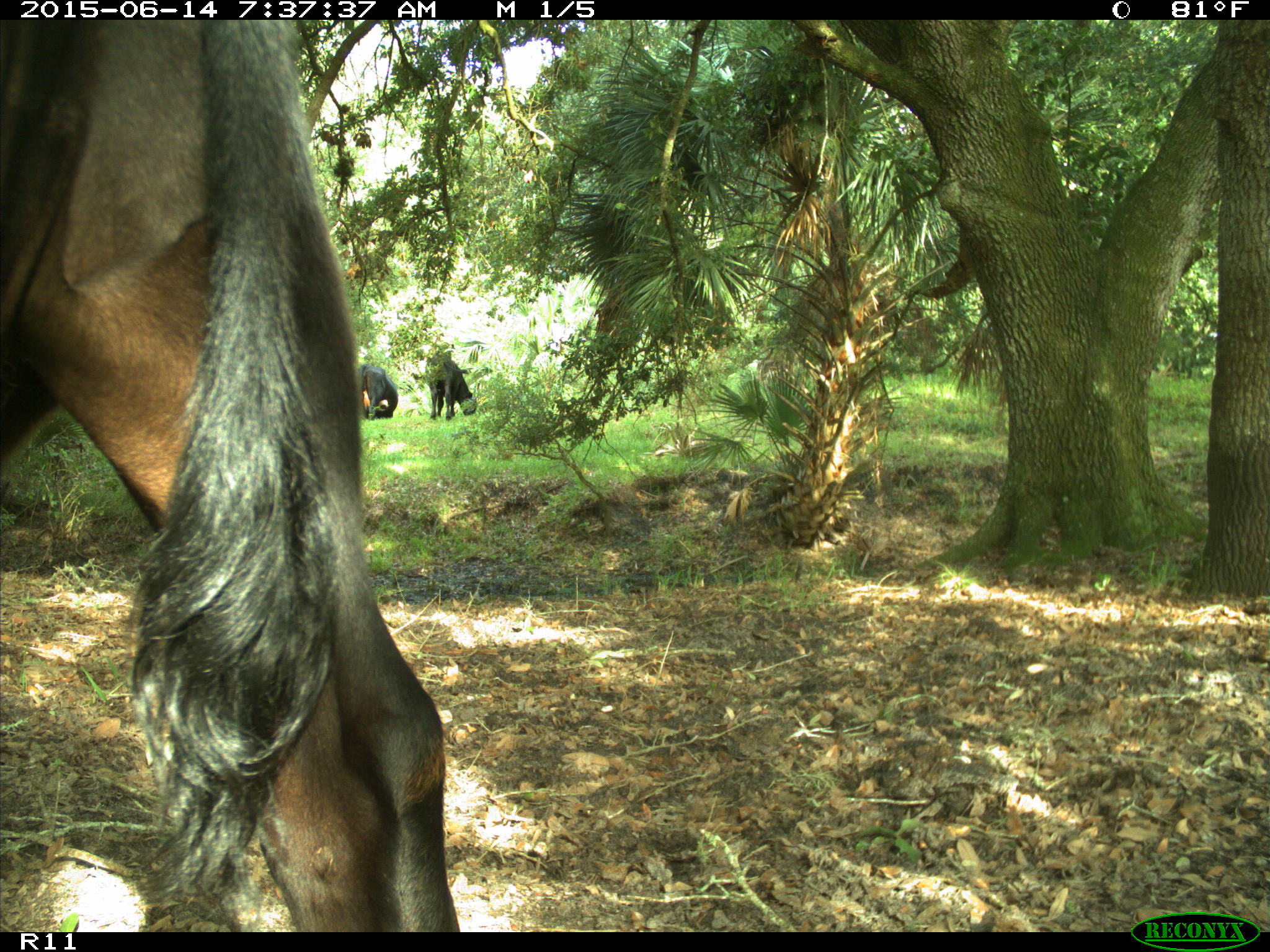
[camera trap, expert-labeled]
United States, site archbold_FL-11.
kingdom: Animalia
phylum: Chordata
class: Mammalia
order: Artiodactyla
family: Bovidae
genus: Bos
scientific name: Bos taurus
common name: domestic cow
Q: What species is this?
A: Bos taurus (domestic cow).